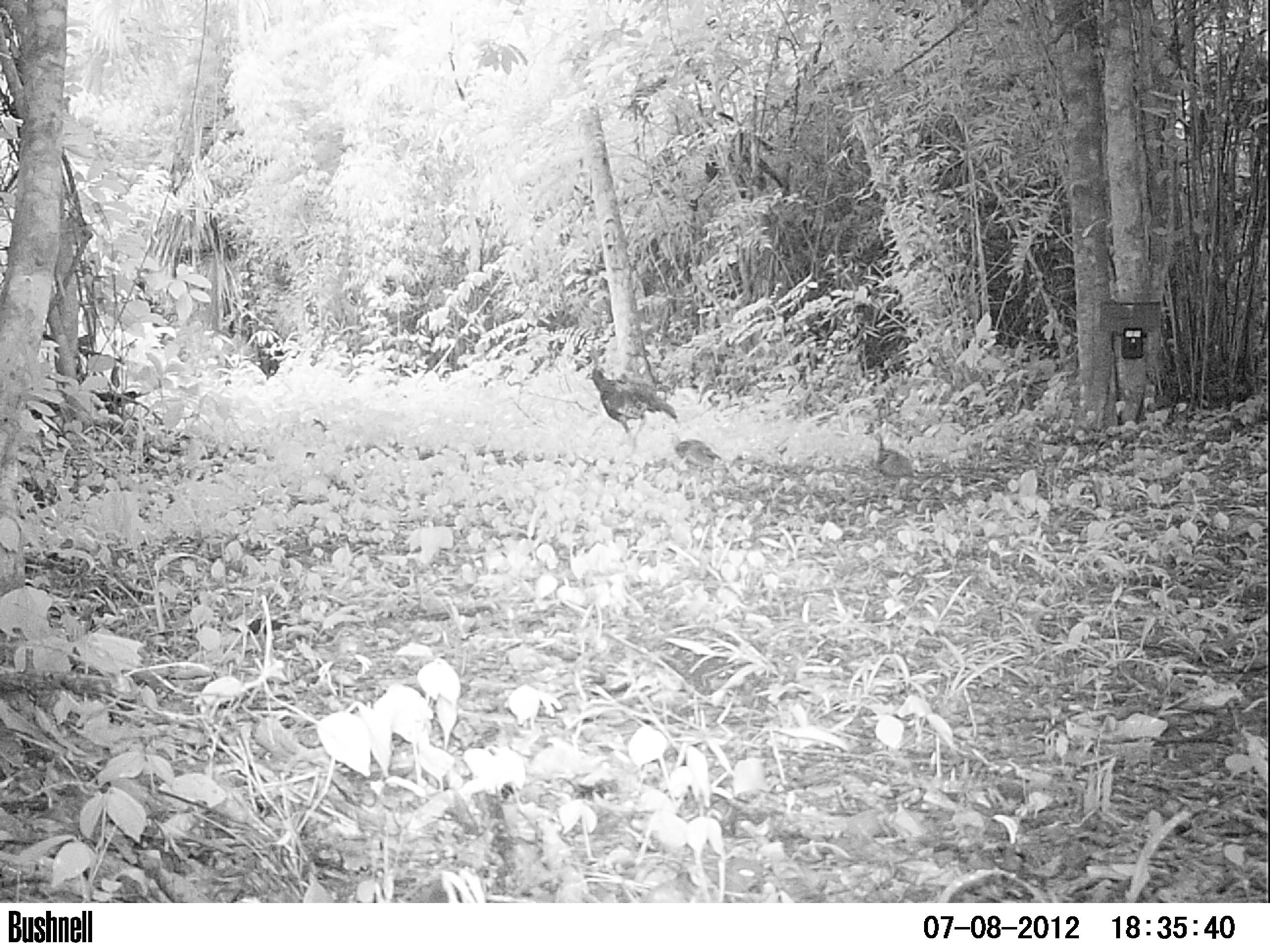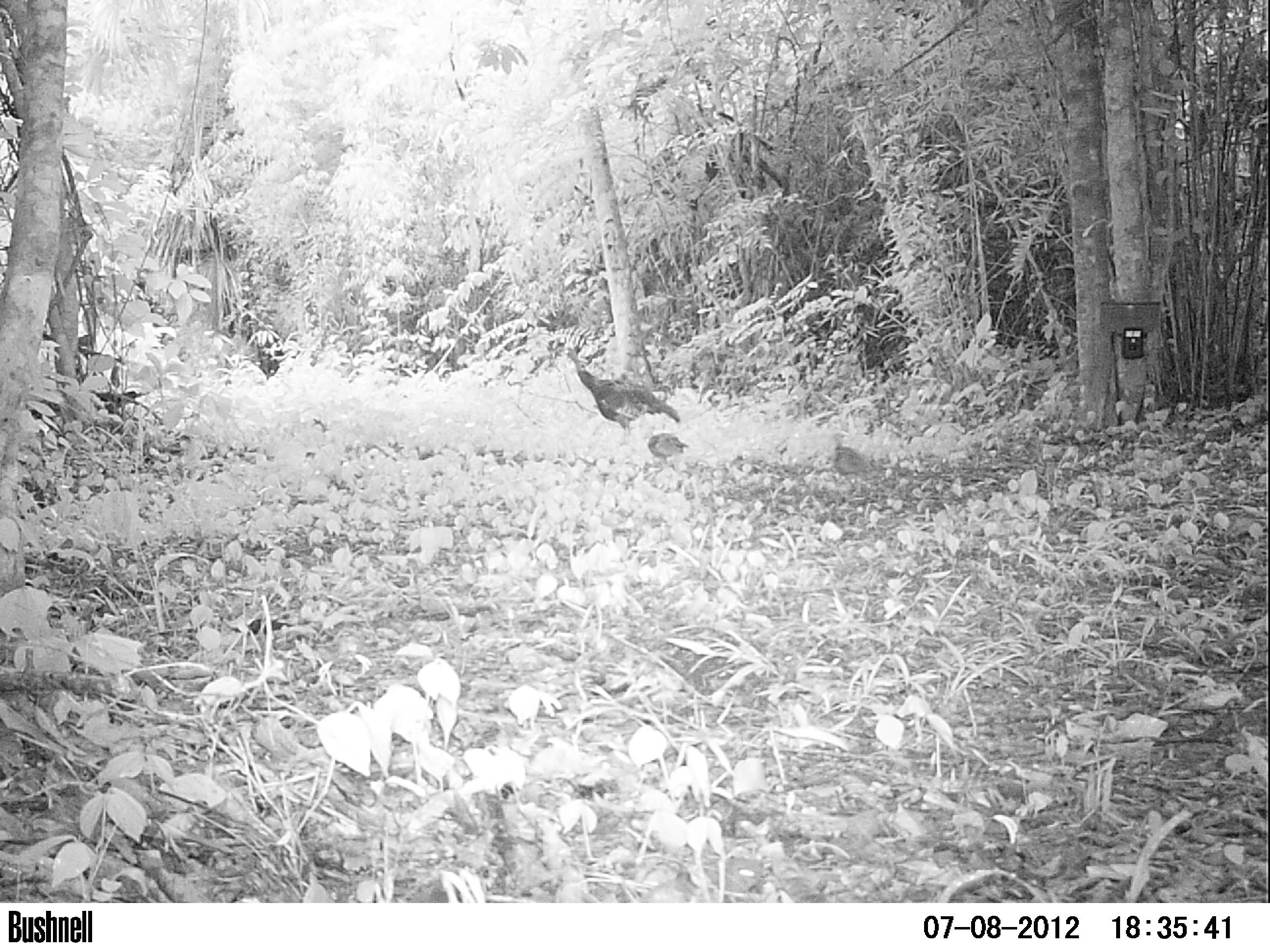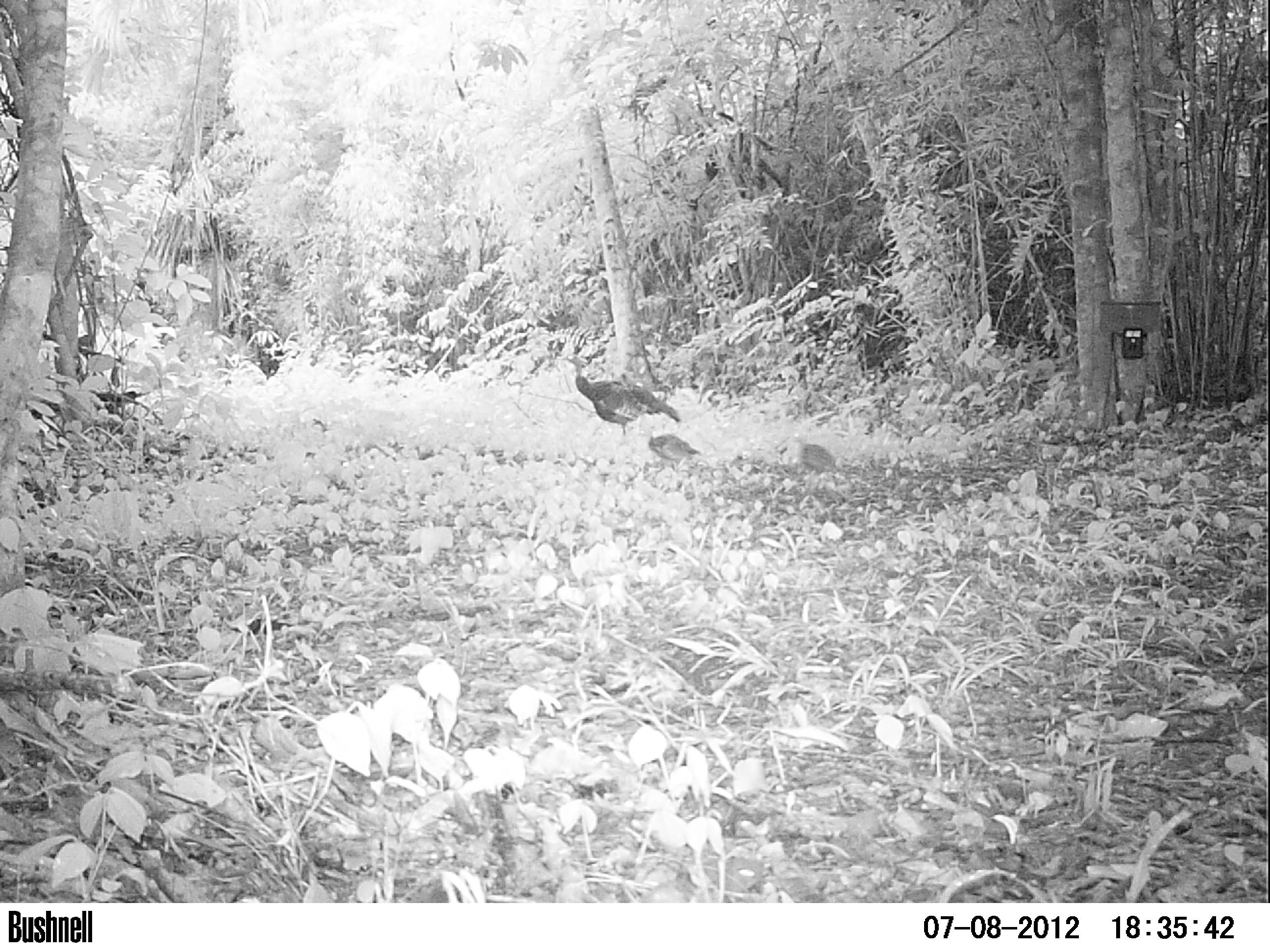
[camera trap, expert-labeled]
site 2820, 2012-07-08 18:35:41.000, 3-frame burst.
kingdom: Animalia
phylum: Chordata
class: Aves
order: Galliformes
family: Phasianidae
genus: Meleagris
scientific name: Meleagris ocellata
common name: ocellated turkey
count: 8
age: adult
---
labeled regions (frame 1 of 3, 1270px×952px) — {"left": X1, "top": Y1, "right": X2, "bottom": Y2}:
meleagris ocellata: {"left": 585, "top": 368, "right": 678, "bottom": 449}; {"left": 871, "top": 432, "right": 918, "bottom": 499}; {"left": 667, "top": 432, "right": 723, "bottom": 477}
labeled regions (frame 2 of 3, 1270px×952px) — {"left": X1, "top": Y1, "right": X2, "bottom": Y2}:
meleagris ocellata: {"left": 567, "top": 348, "right": 682, "bottom": 449}; {"left": 832, "top": 431, "right": 871, "bottom": 485}; {"left": 647, "top": 431, "right": 689, "bottom": 465}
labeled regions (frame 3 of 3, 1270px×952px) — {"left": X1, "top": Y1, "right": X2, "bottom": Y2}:
meleagris ocellata: {"left": 569, "top": 355, "right": 682, "bottom": 437}; {"left": 645, "top": 425, "right": 704, "bottom": 473}; {"left": 790, "top": 436, "right": 837, "bottom": 479}